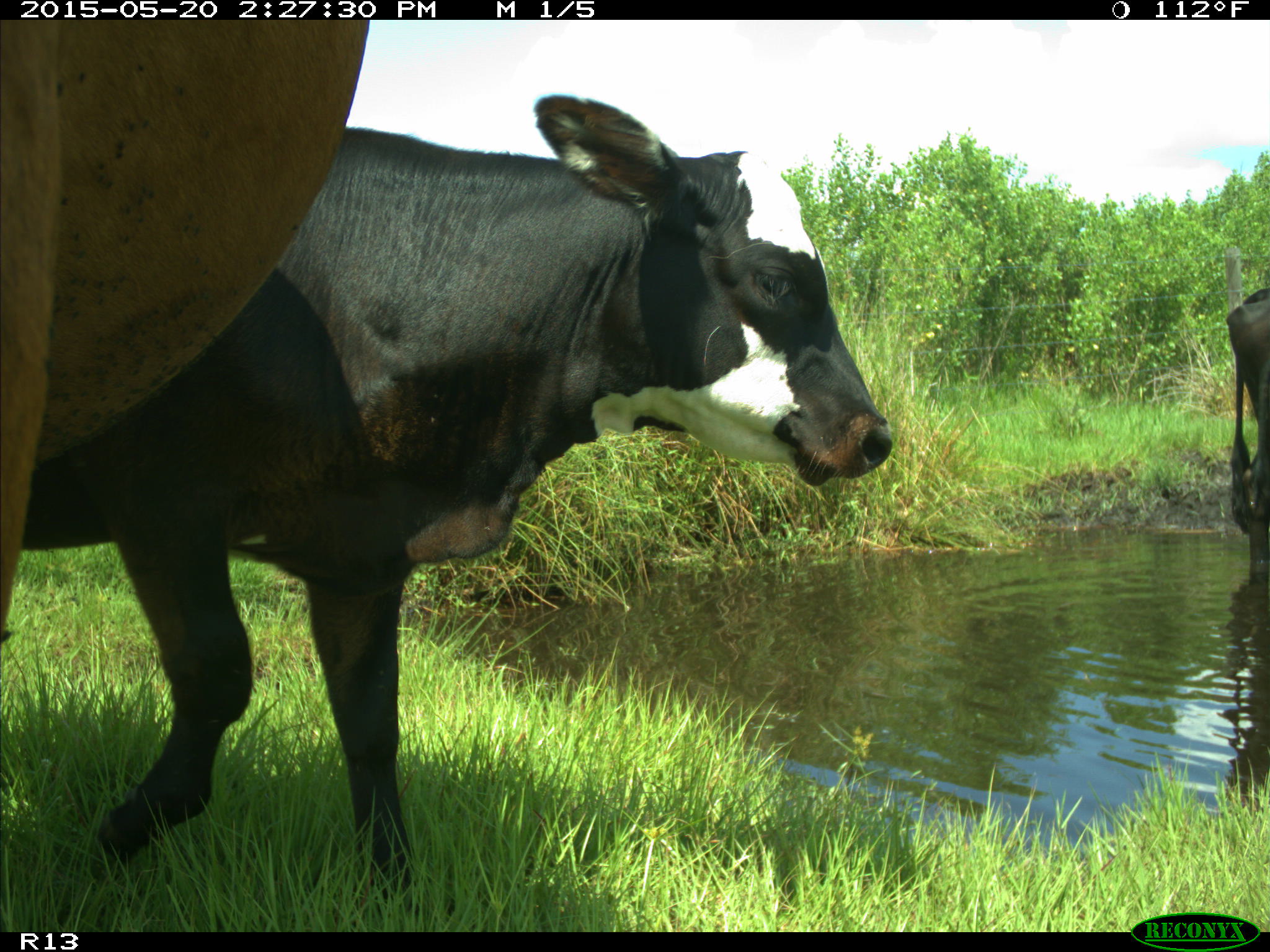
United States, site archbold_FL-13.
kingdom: Animalia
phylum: Chordata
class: Mammalia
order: Artiodactyla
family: Bovidae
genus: Bos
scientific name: Bos taurus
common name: domestic cow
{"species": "Bos taurus (domestic cow)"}